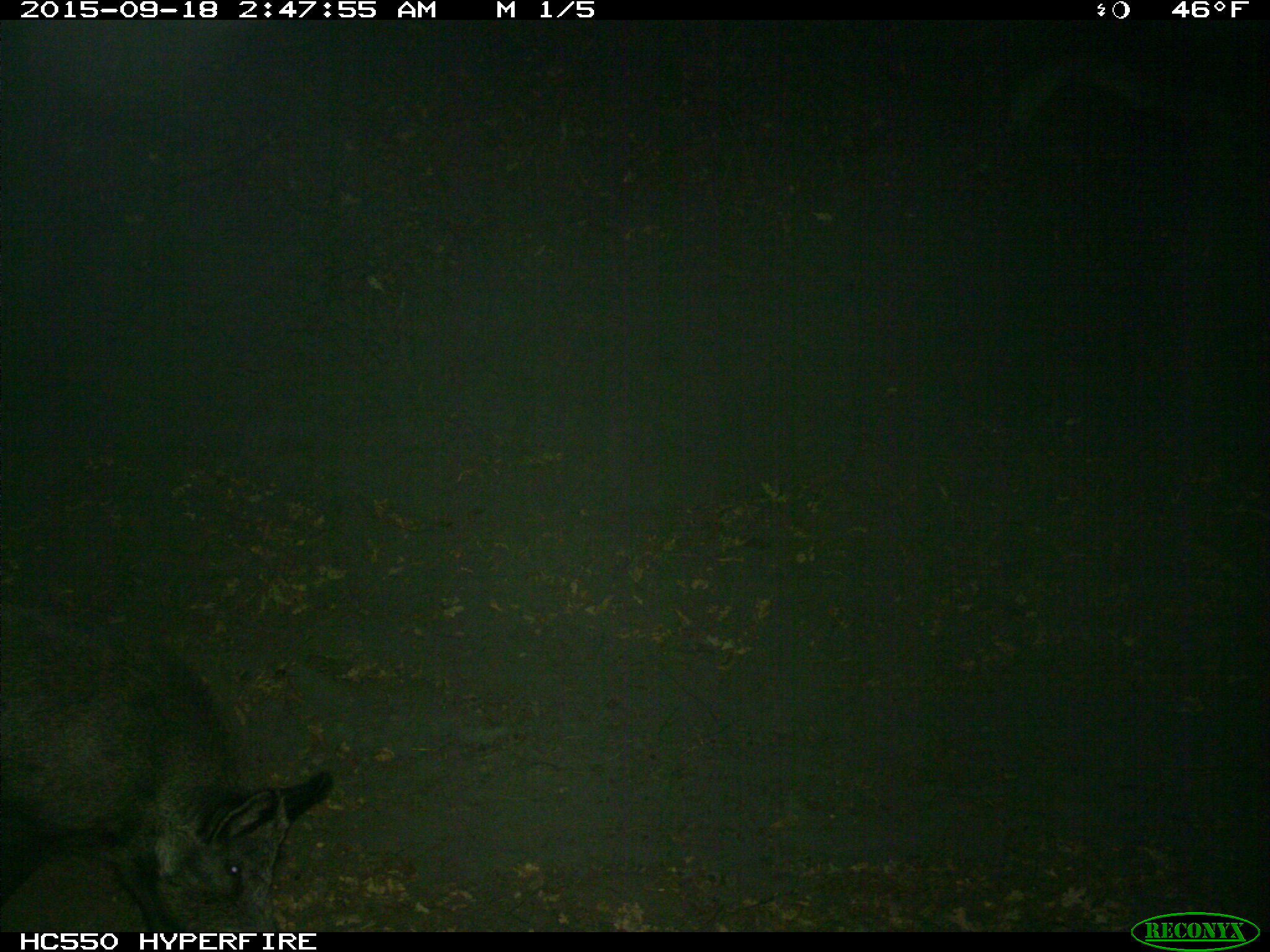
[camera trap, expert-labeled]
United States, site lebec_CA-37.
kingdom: Animalia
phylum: Chordata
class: Mammalia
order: Artiodactyla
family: Suidae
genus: Sus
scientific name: Sus scrofa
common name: wild boar